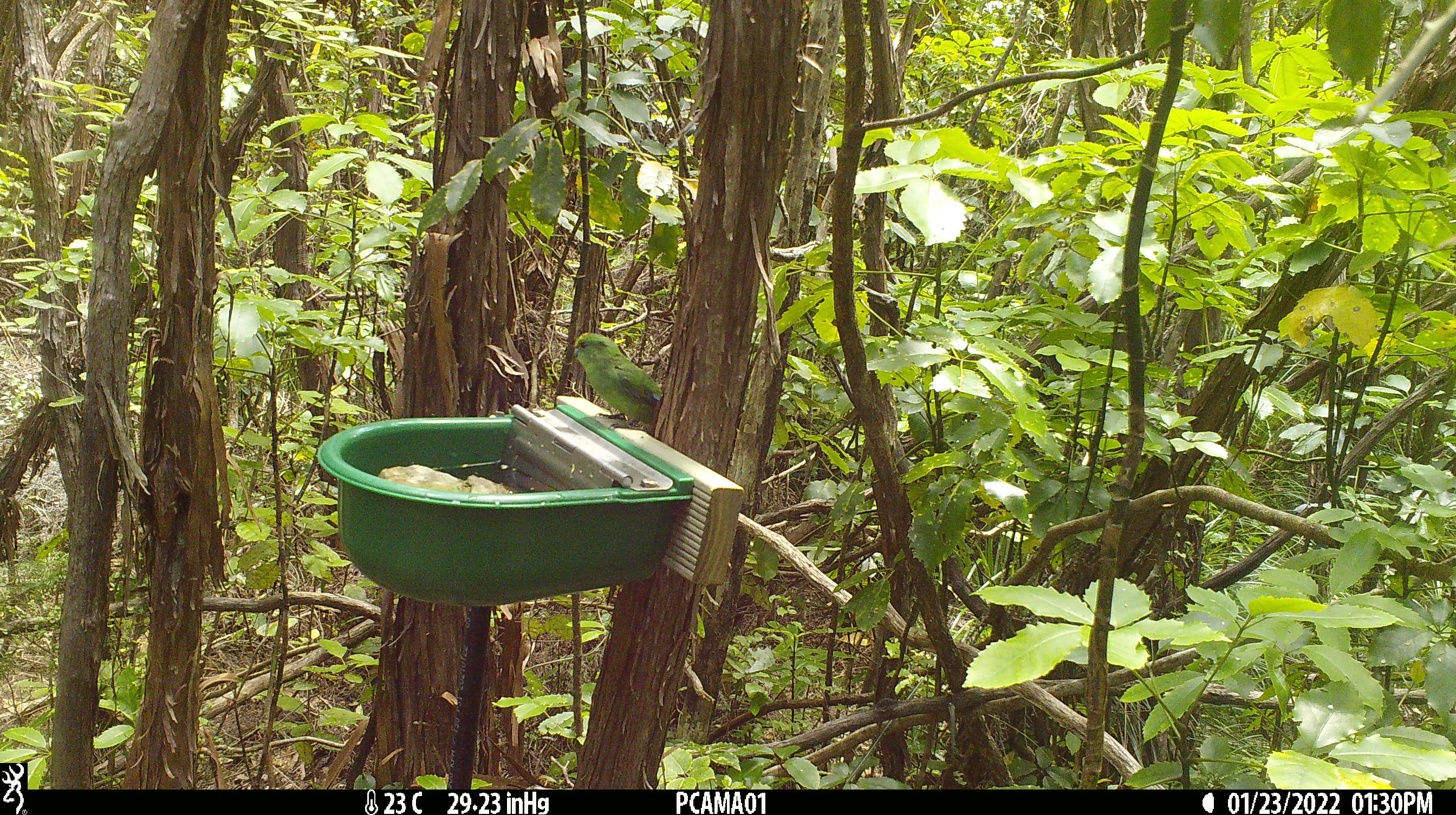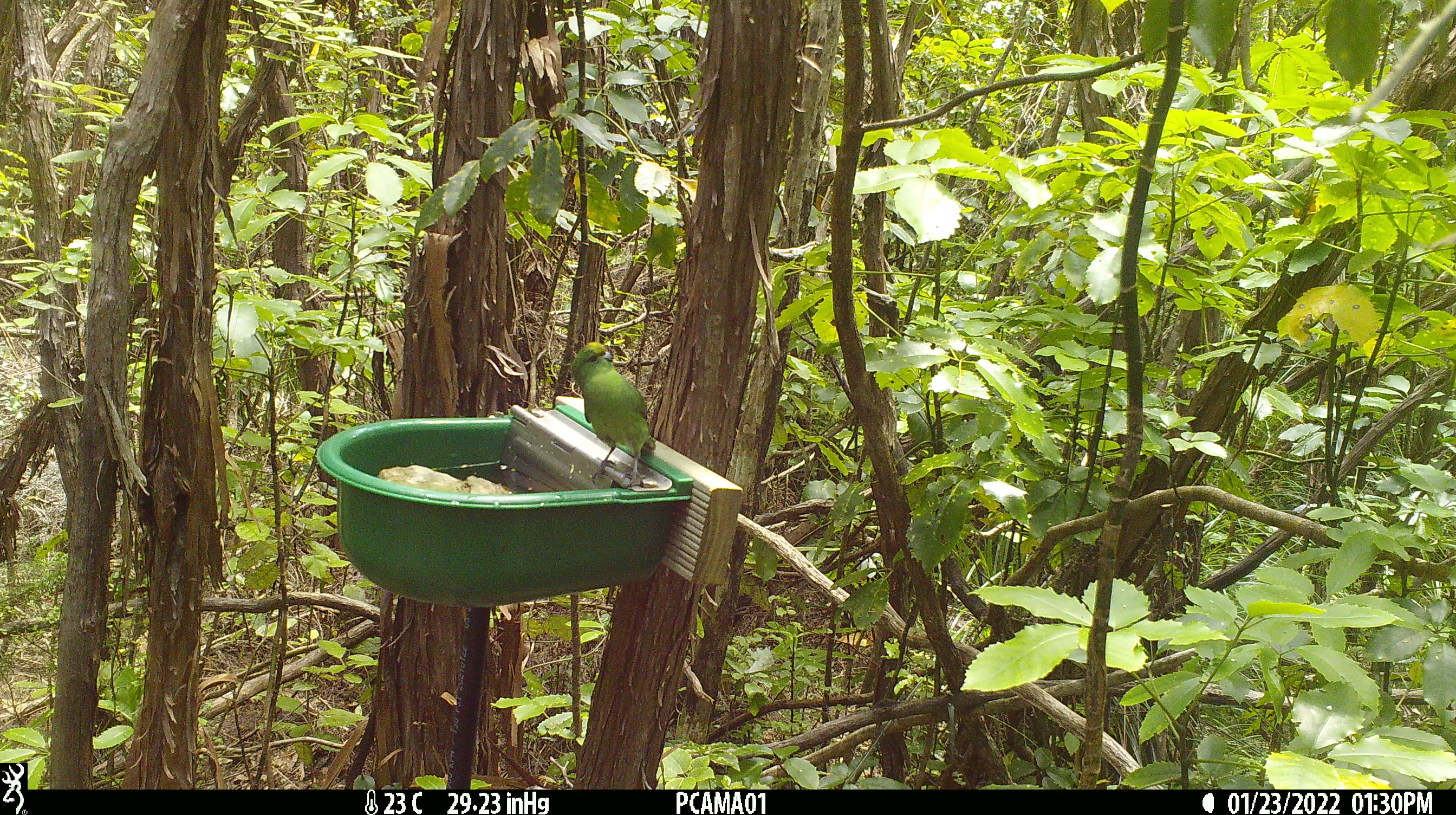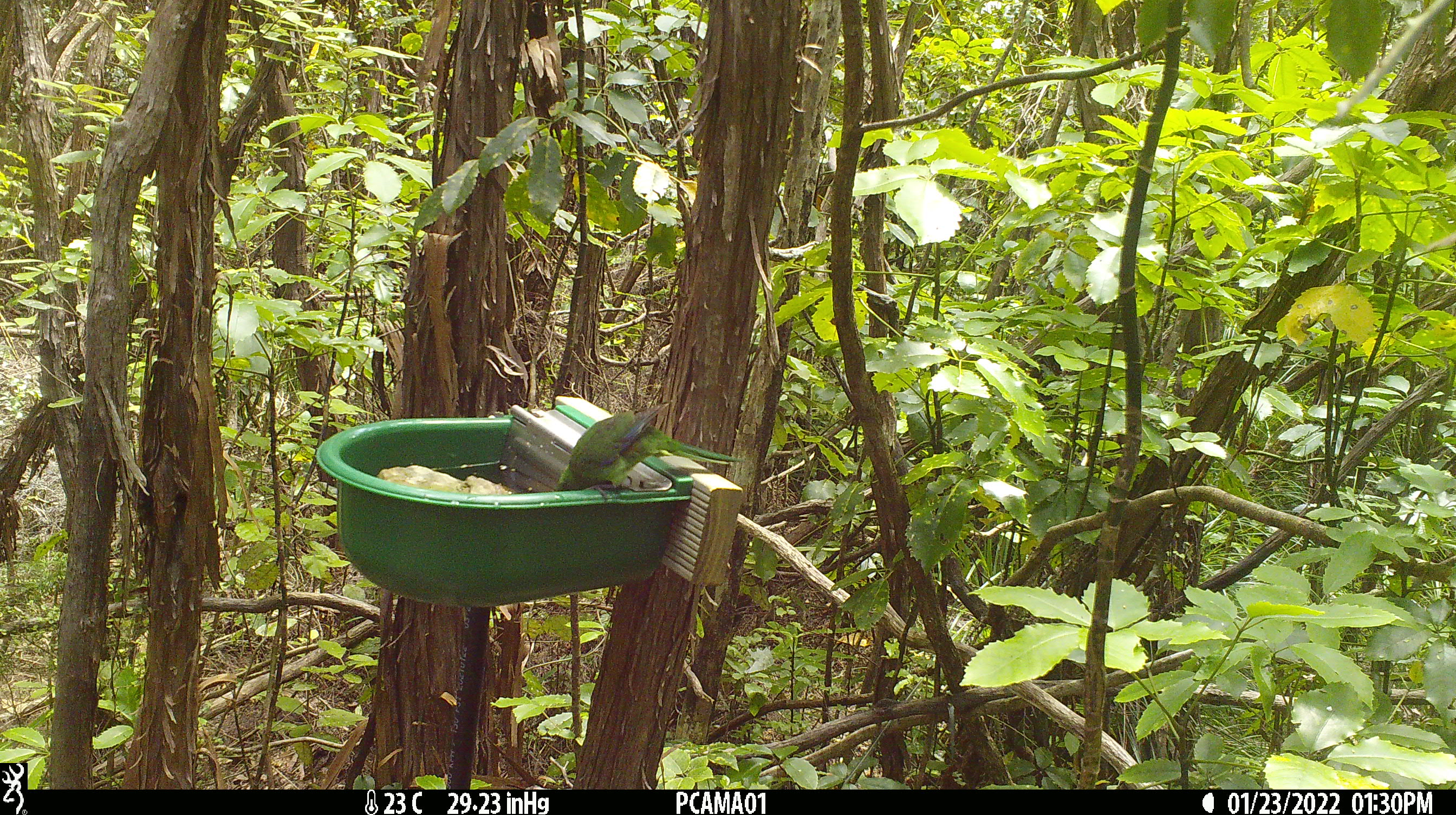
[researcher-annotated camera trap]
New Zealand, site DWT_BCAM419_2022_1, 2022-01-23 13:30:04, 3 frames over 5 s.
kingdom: Animalia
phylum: Chordata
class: Aves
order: Psittaciformes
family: Psittaculidae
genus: Cyanoramphus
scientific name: Cyanoramphus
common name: parakeet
Parakeet (Cyanoramphus).